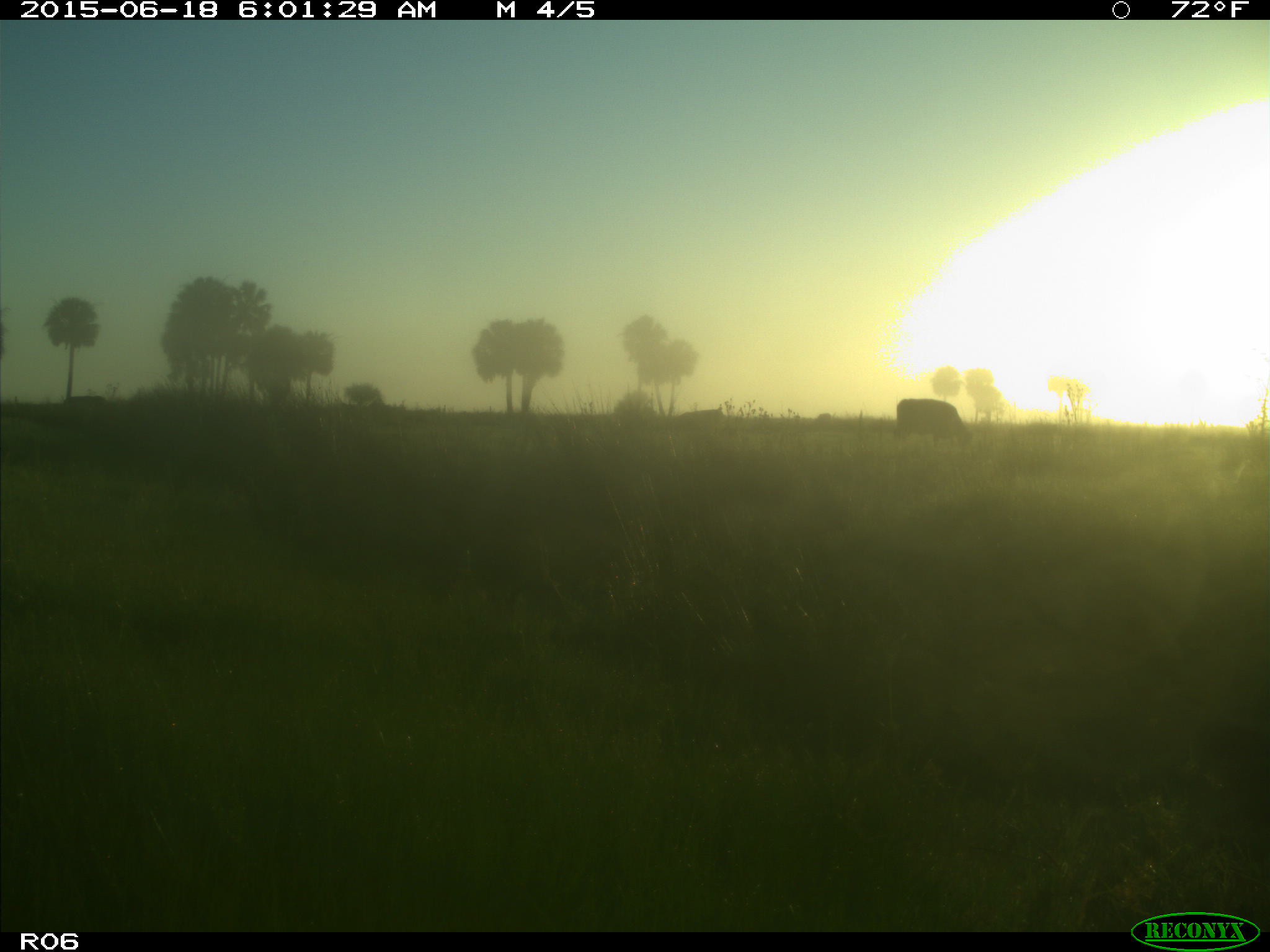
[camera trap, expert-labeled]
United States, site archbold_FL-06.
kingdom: Animalia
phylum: Chordata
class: Mammalia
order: Artiodactyla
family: Bovidae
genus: Bos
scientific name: Bos taurus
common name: domestic cow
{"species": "Bos taurus (domestic cow)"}